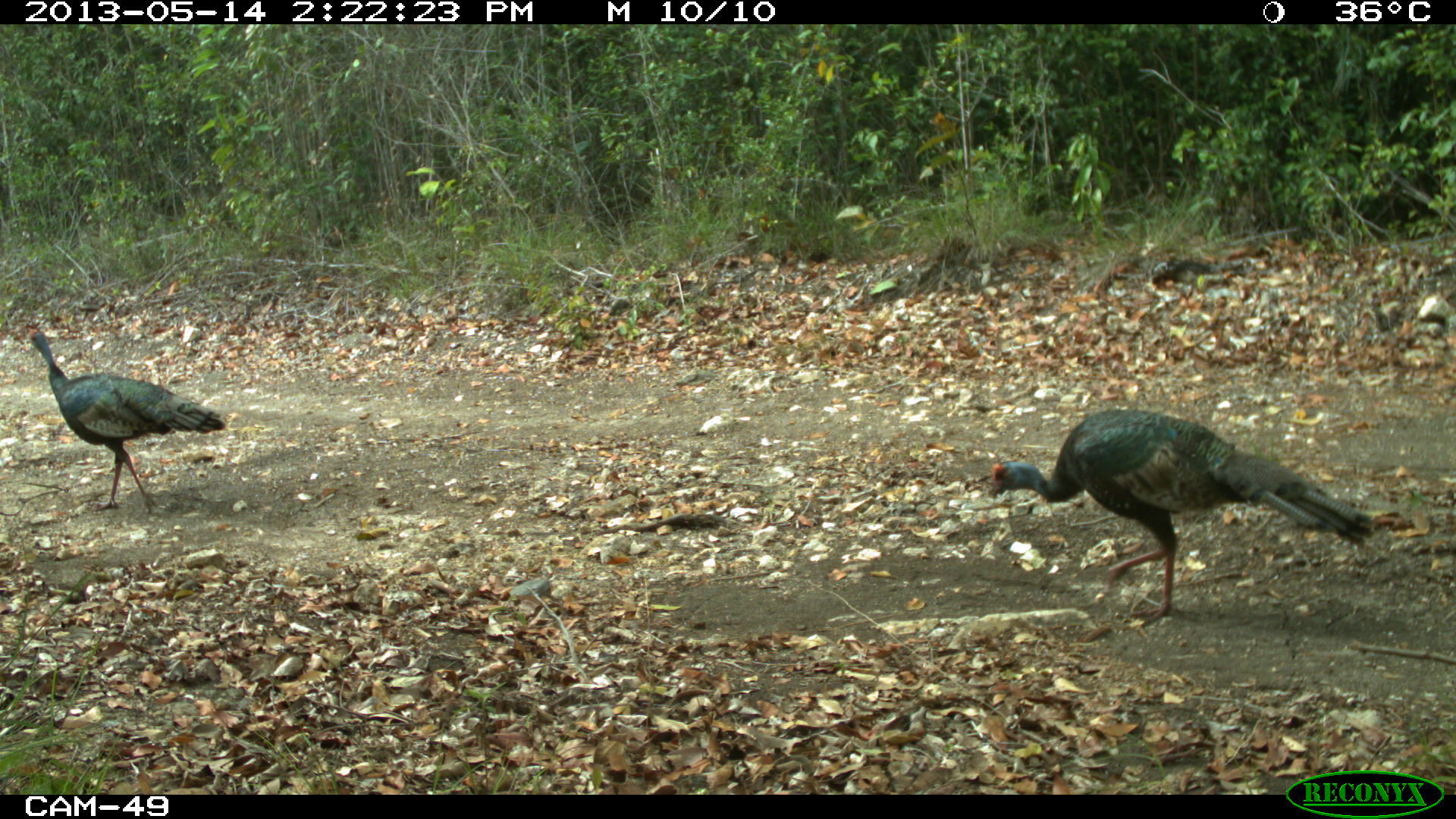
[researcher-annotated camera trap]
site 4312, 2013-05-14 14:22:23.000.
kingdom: Animalia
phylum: Chordata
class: Aves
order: Galliformes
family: Phasianidae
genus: Meleagris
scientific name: Meleagris ocellata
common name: ocellated turkey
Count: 4.